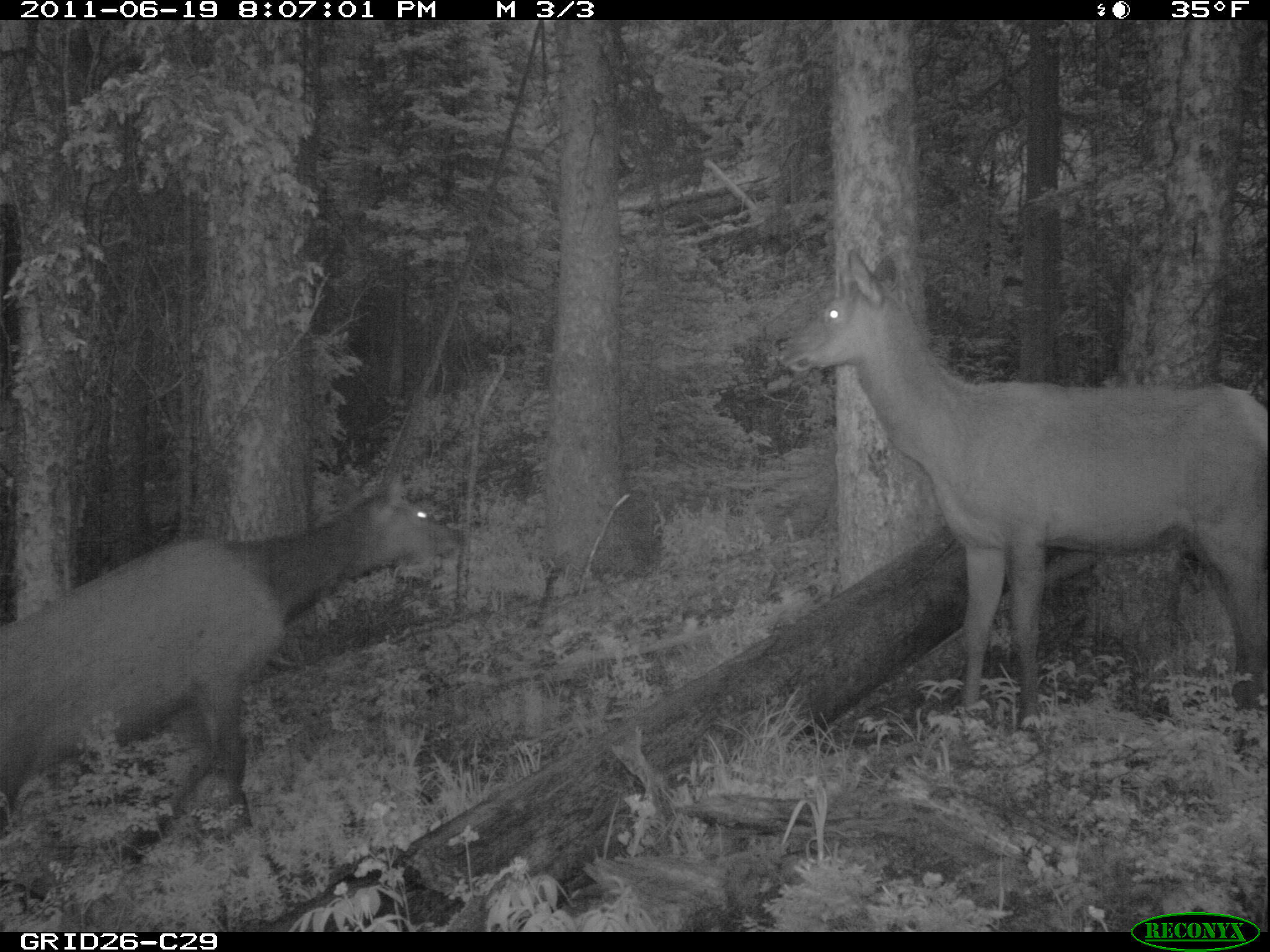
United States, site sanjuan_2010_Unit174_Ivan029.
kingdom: Animalia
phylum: Chordata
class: Mammalia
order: Artiodactyla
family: Cervidae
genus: Cervus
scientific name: Cervus elaphus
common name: red deer